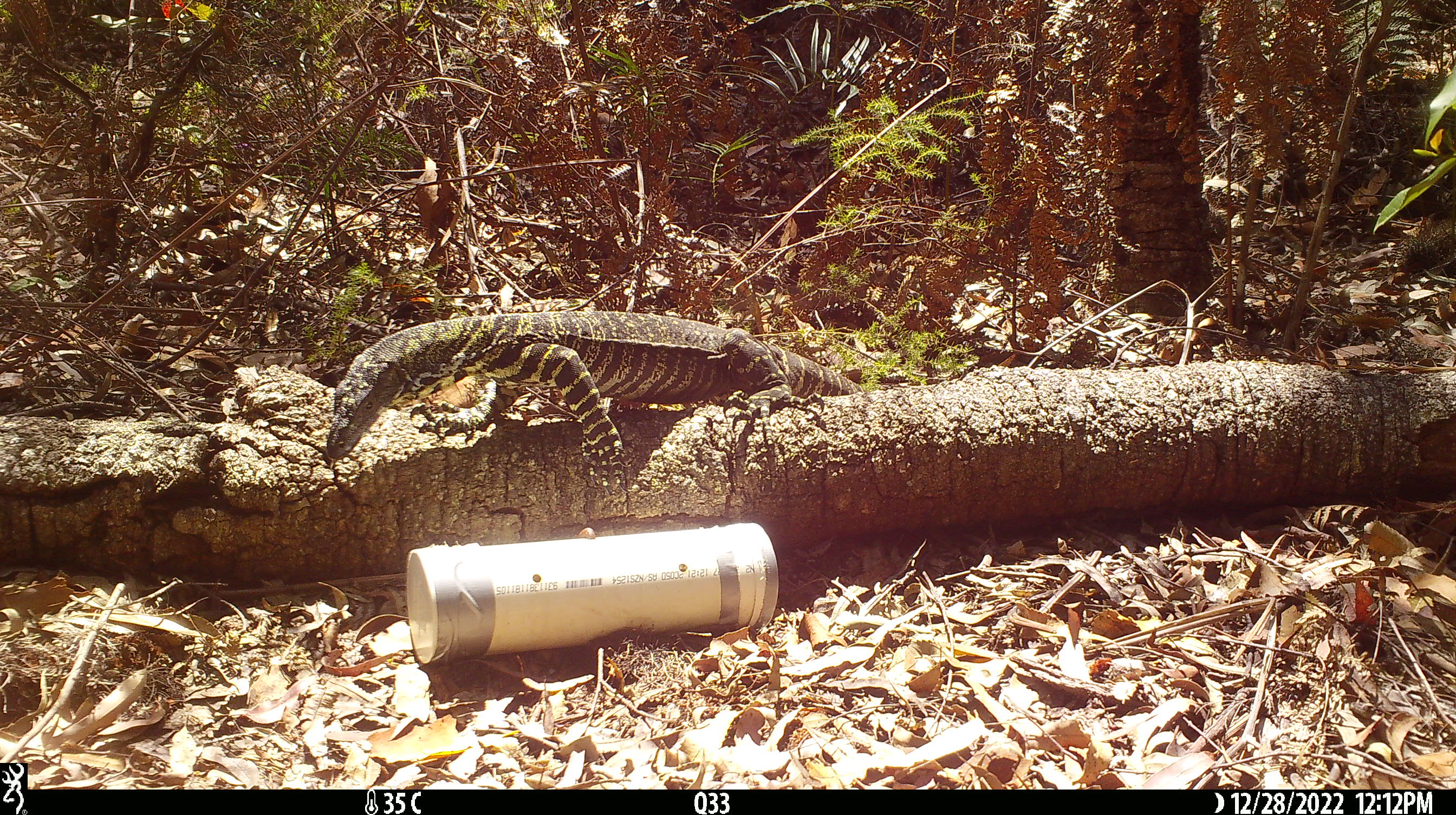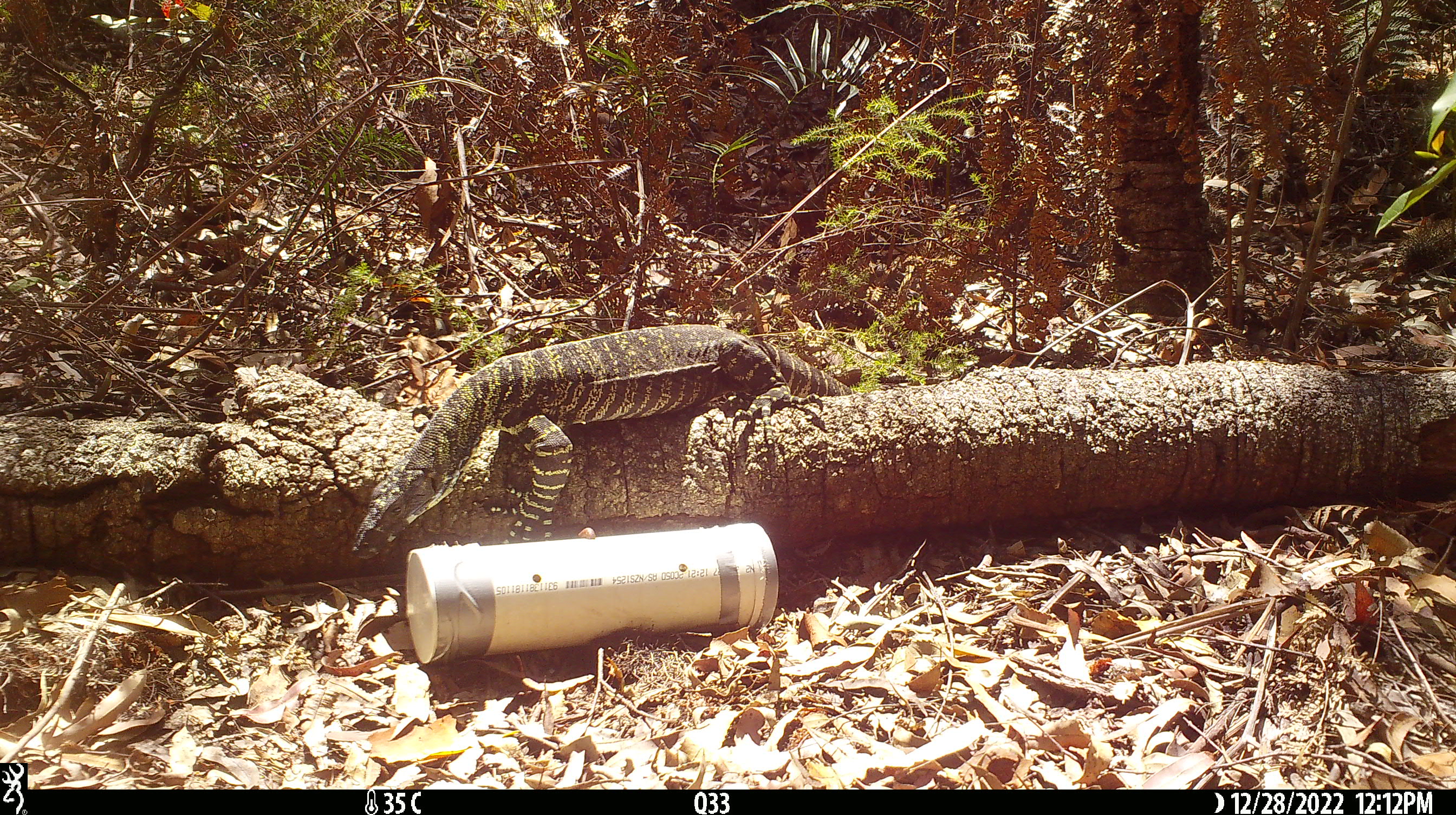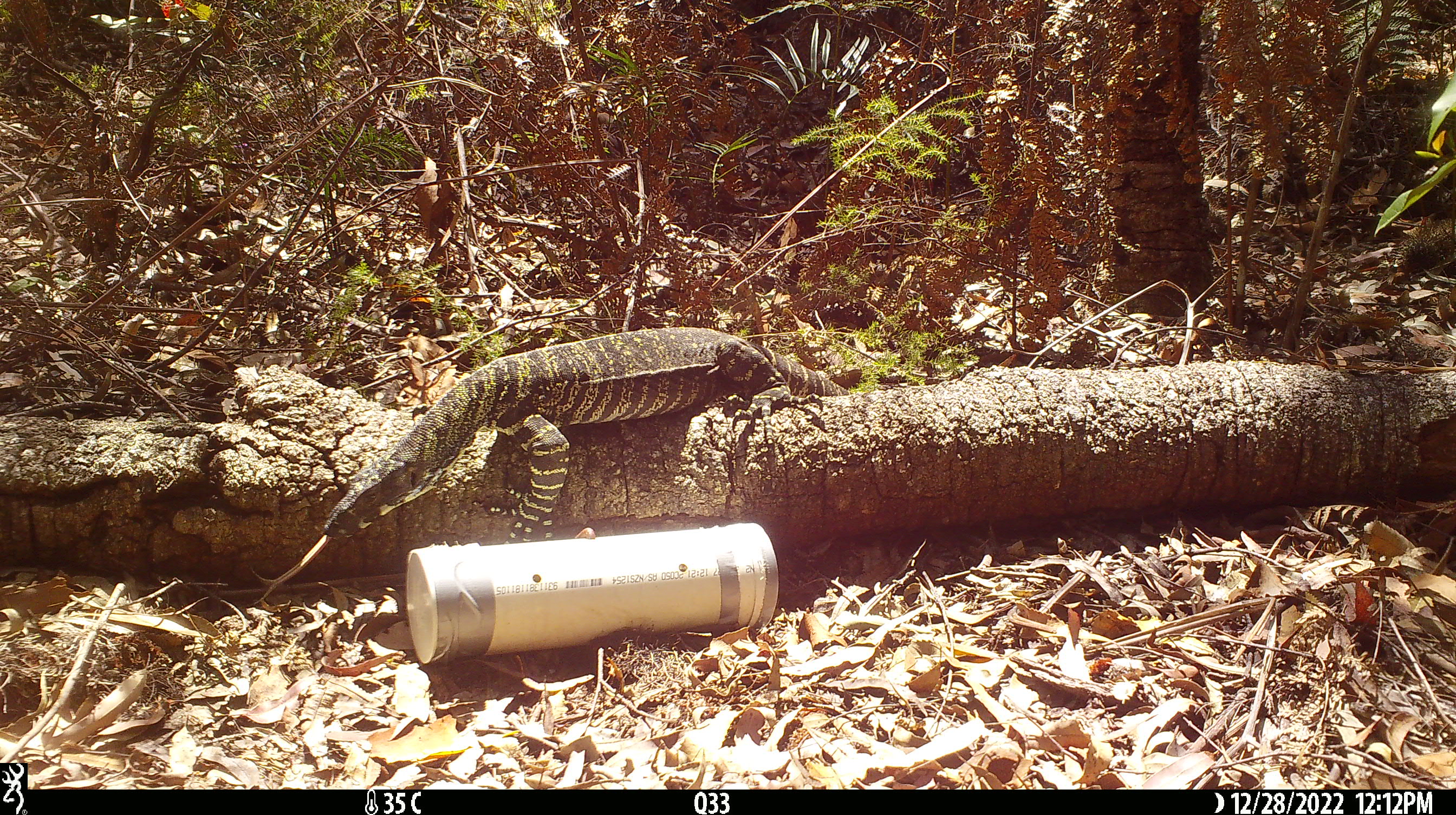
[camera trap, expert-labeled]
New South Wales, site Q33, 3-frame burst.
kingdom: Animalia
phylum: Chordata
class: Reptilia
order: Squamata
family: Varanidae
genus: Varanus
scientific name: Varanus varius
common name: lace monitor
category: goanna